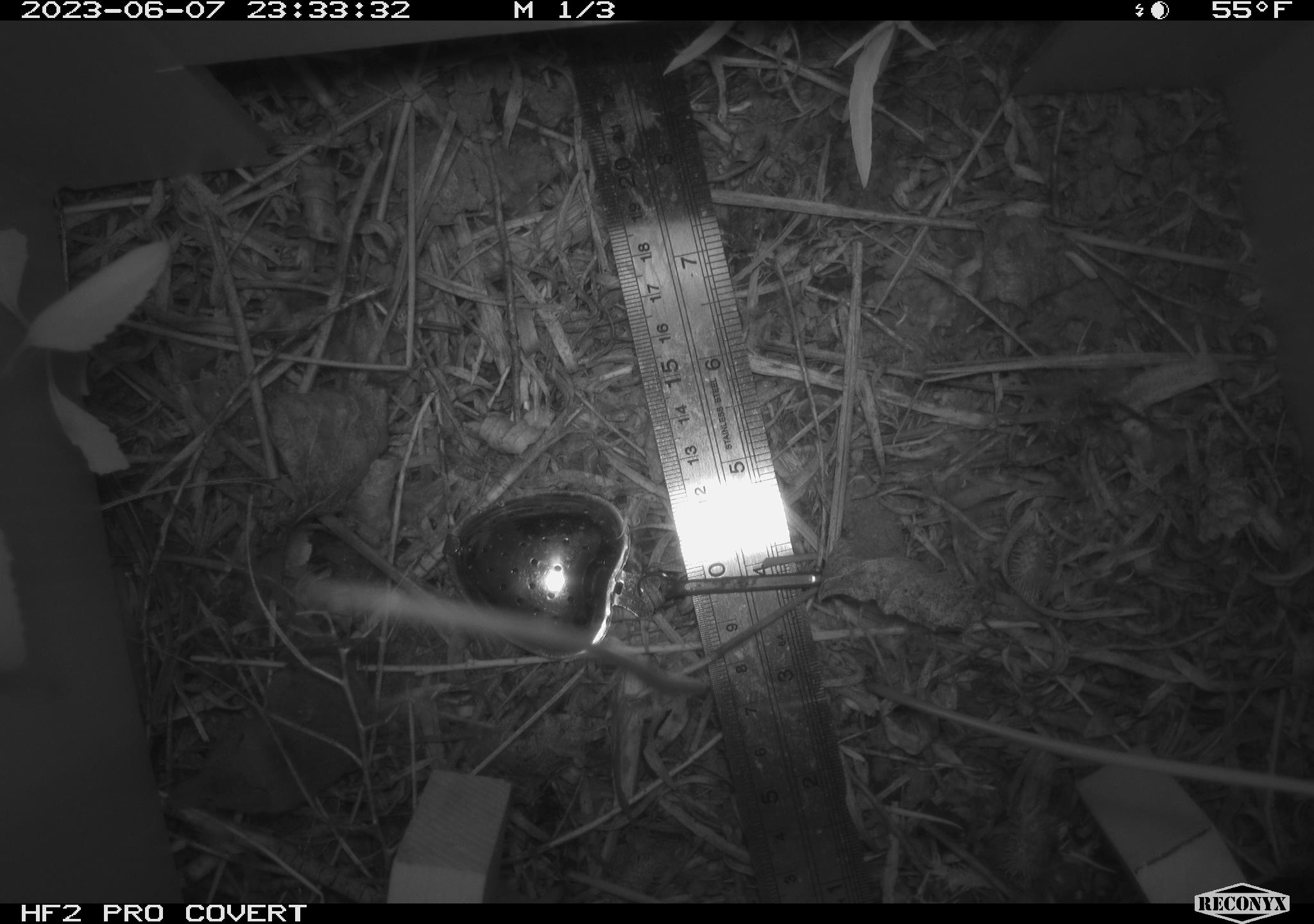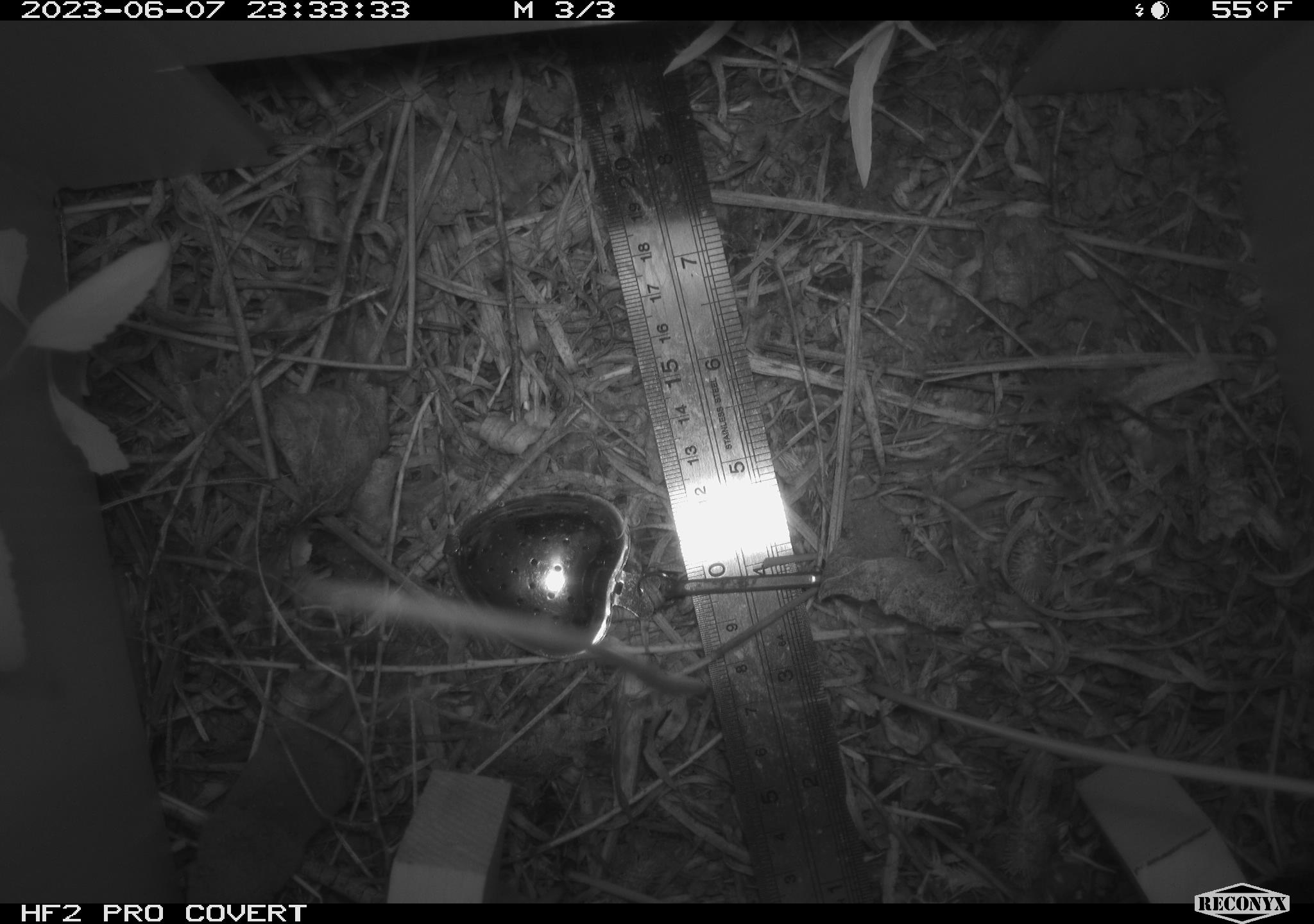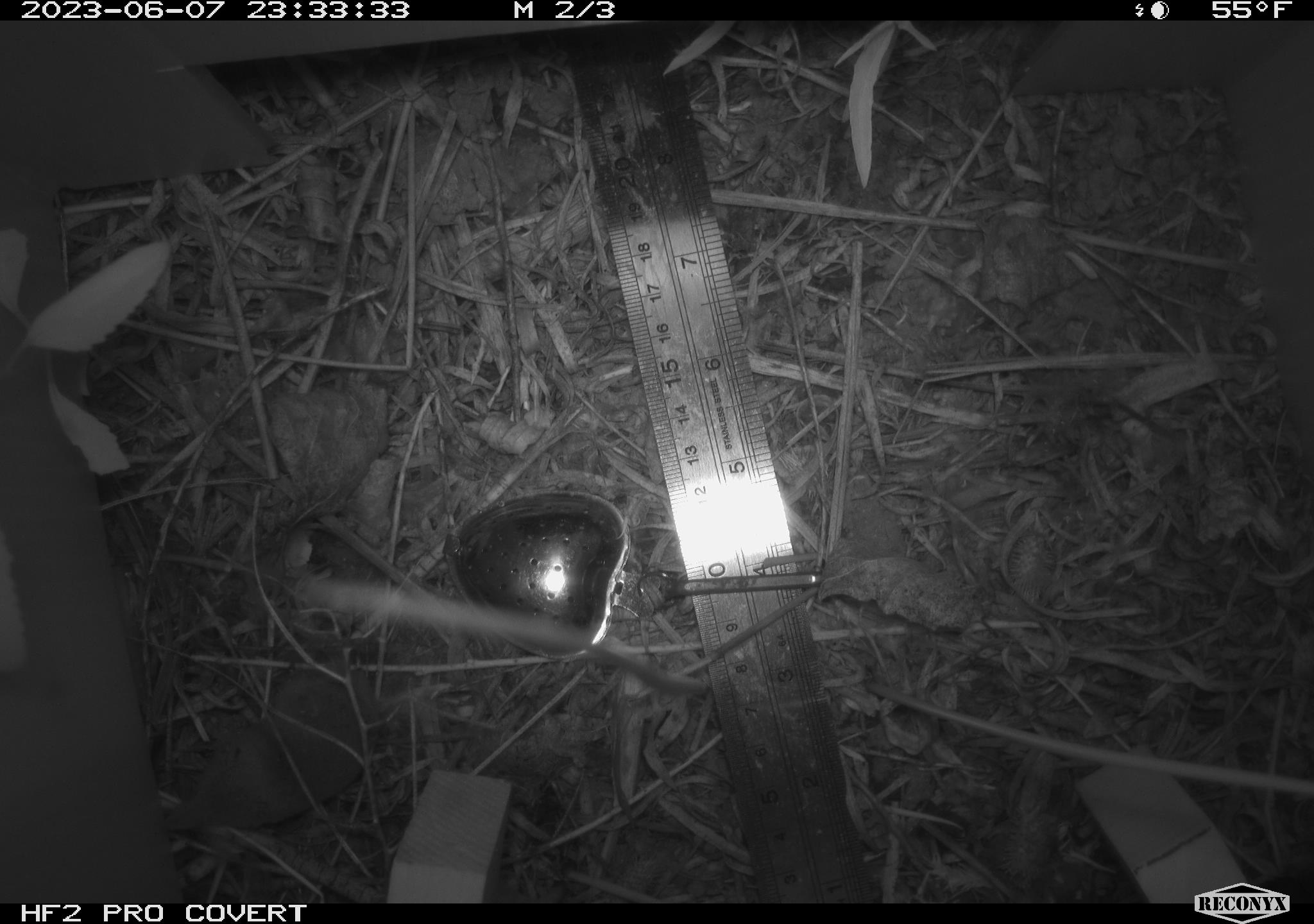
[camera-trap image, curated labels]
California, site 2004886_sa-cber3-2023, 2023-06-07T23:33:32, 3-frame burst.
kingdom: Animalia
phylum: Chordata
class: Mammalia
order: Eulipotyphla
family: Soricidae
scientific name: Soricidae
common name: shrews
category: soricidae family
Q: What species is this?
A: Soricidae family (shrews) (Soricidae).